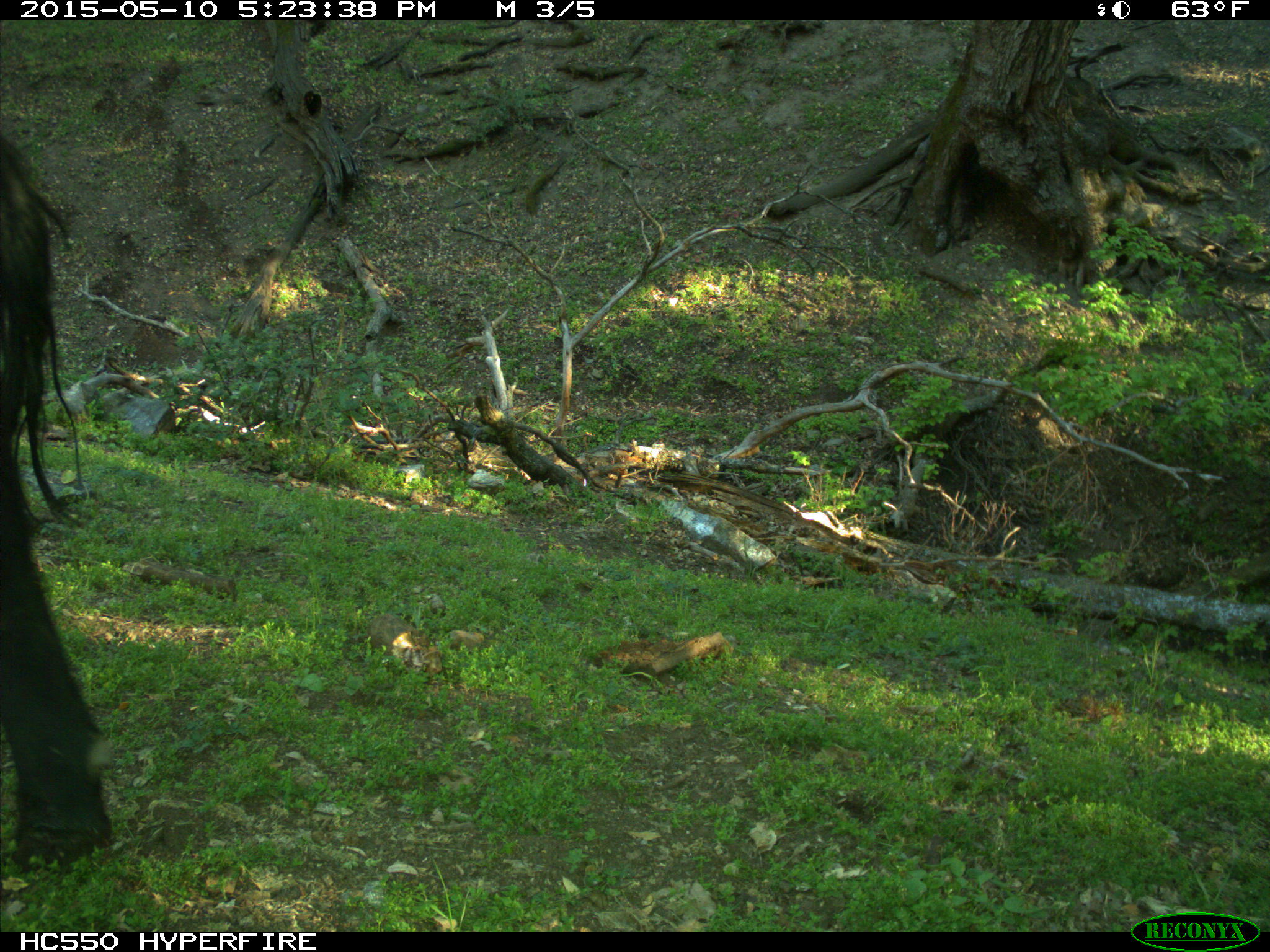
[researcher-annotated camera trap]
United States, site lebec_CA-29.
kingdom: Animalia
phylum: Chordata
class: Mammalia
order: Artiodactyla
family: Bovidae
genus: Bos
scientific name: Bos taurus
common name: domestic cow